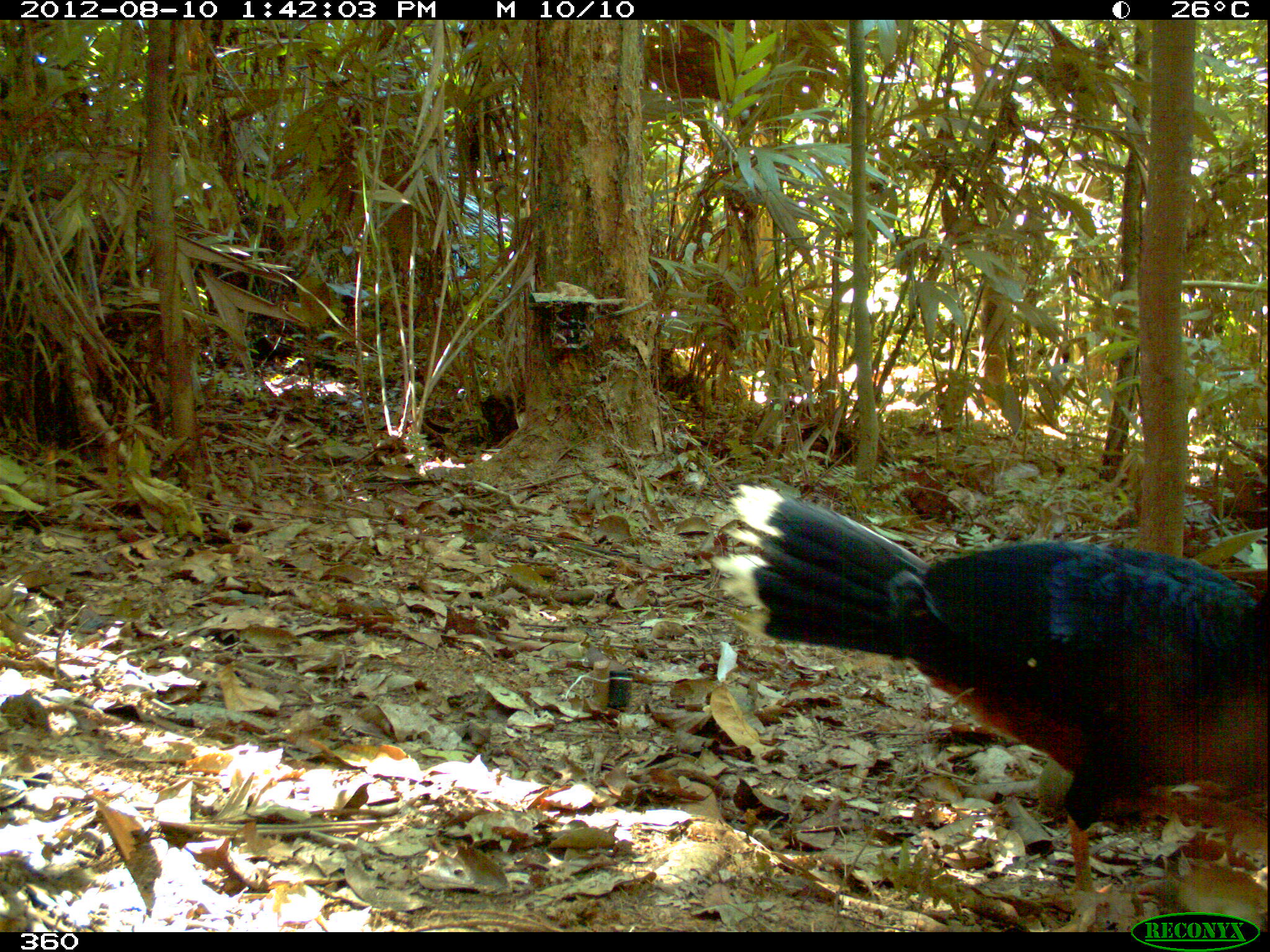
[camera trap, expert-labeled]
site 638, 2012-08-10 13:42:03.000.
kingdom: Animalia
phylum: Chordata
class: Aves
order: Galliformes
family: Cracidae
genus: Mitu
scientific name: Mitu tuberosum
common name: razor-billed curassow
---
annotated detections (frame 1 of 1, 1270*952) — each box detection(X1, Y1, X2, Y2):
mitu tuberosum: detection(714, 482, 1270, 932)